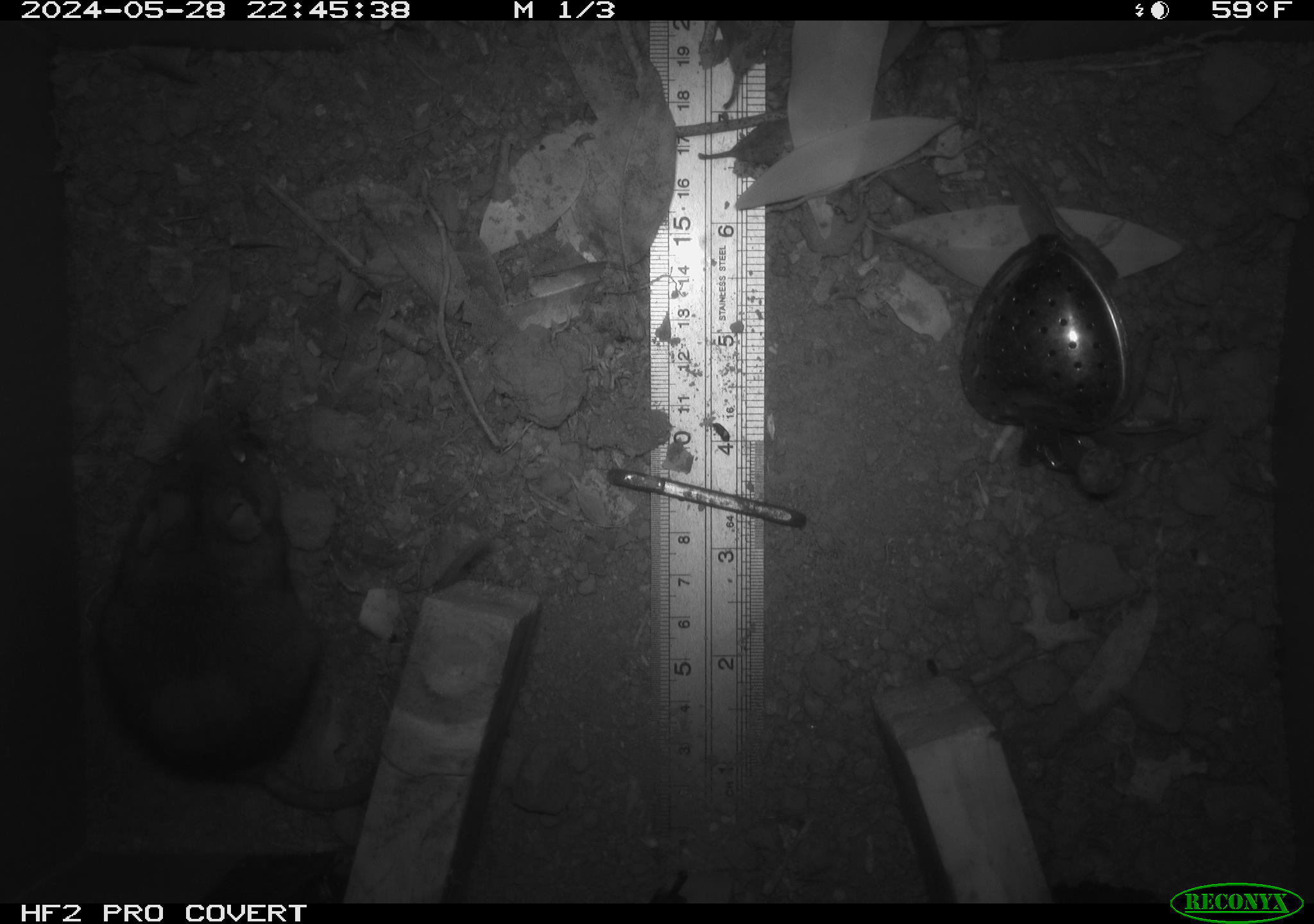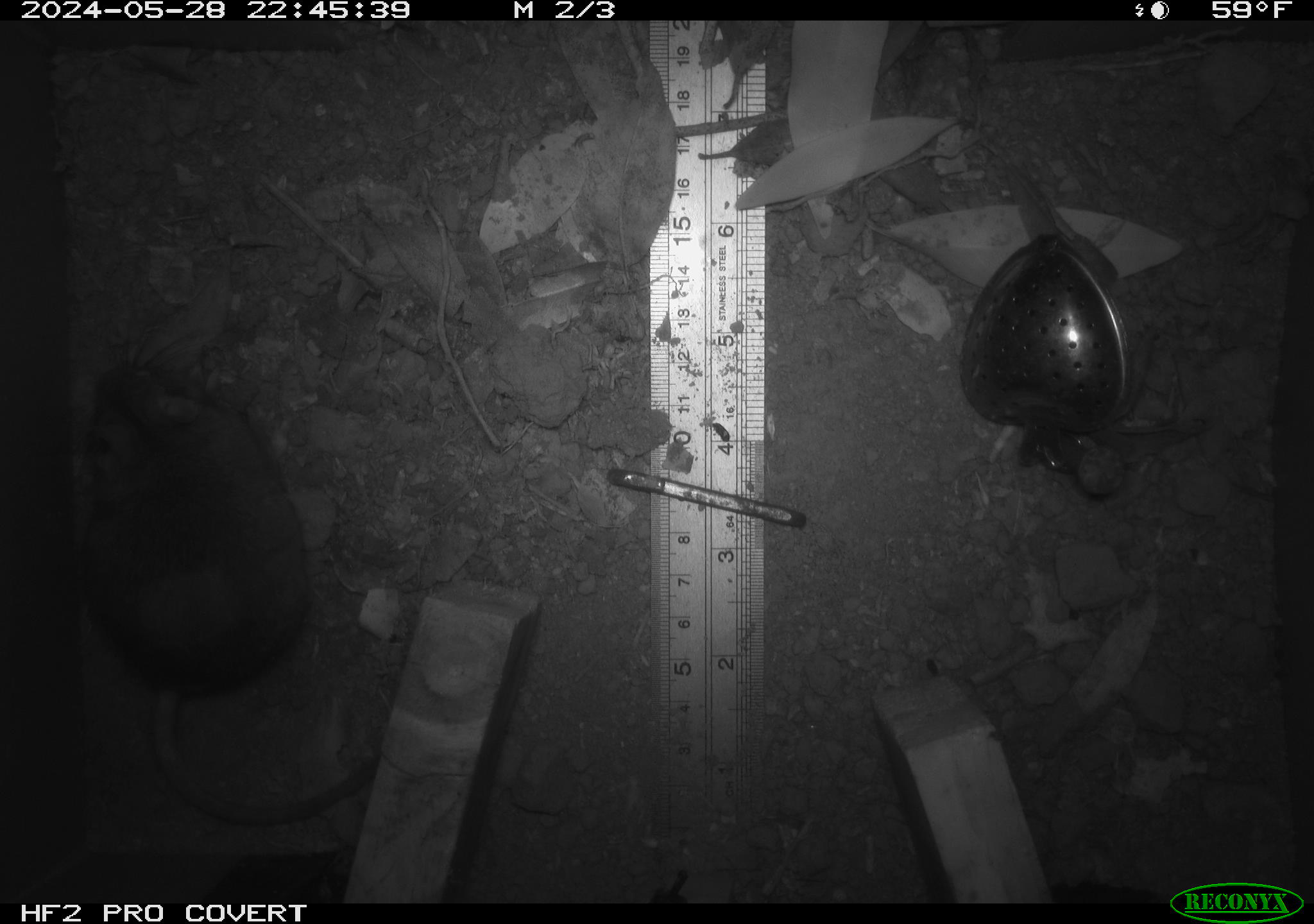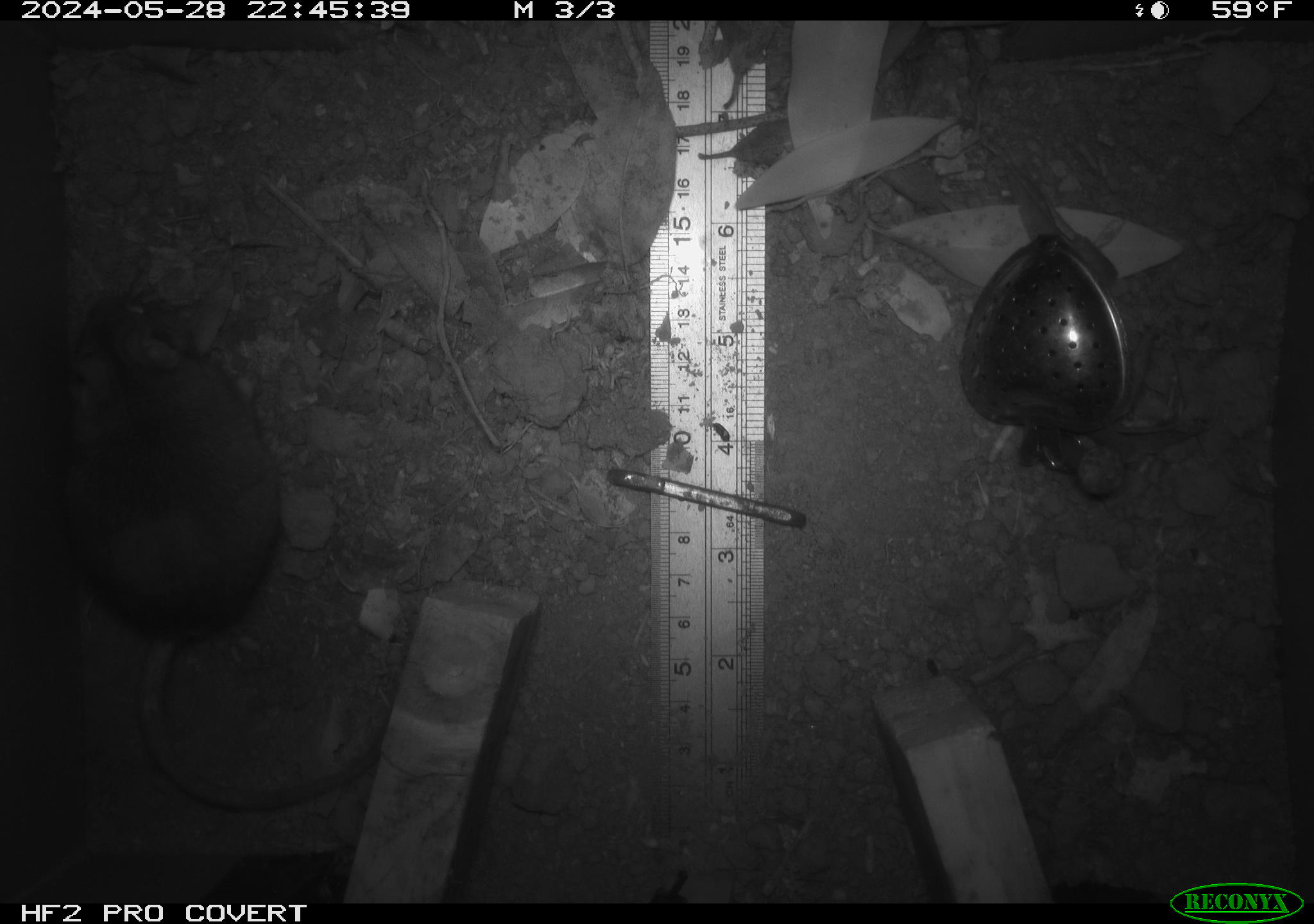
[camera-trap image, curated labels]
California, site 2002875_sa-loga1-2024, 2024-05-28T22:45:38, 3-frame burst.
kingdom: Animalia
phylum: Chordata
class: Mammalia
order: Rodentia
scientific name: Rodentia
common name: rodent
Rodent (Rodentia).